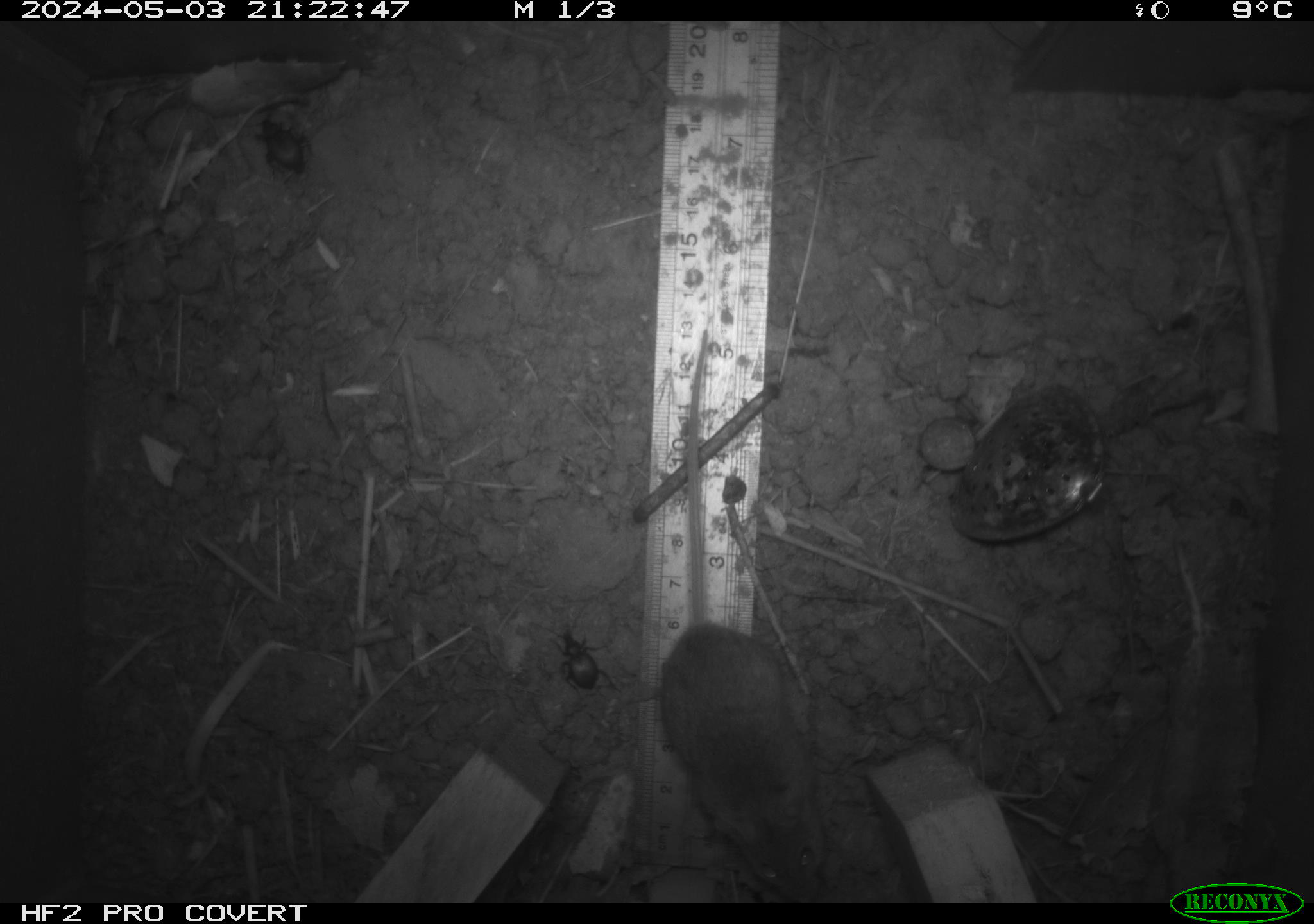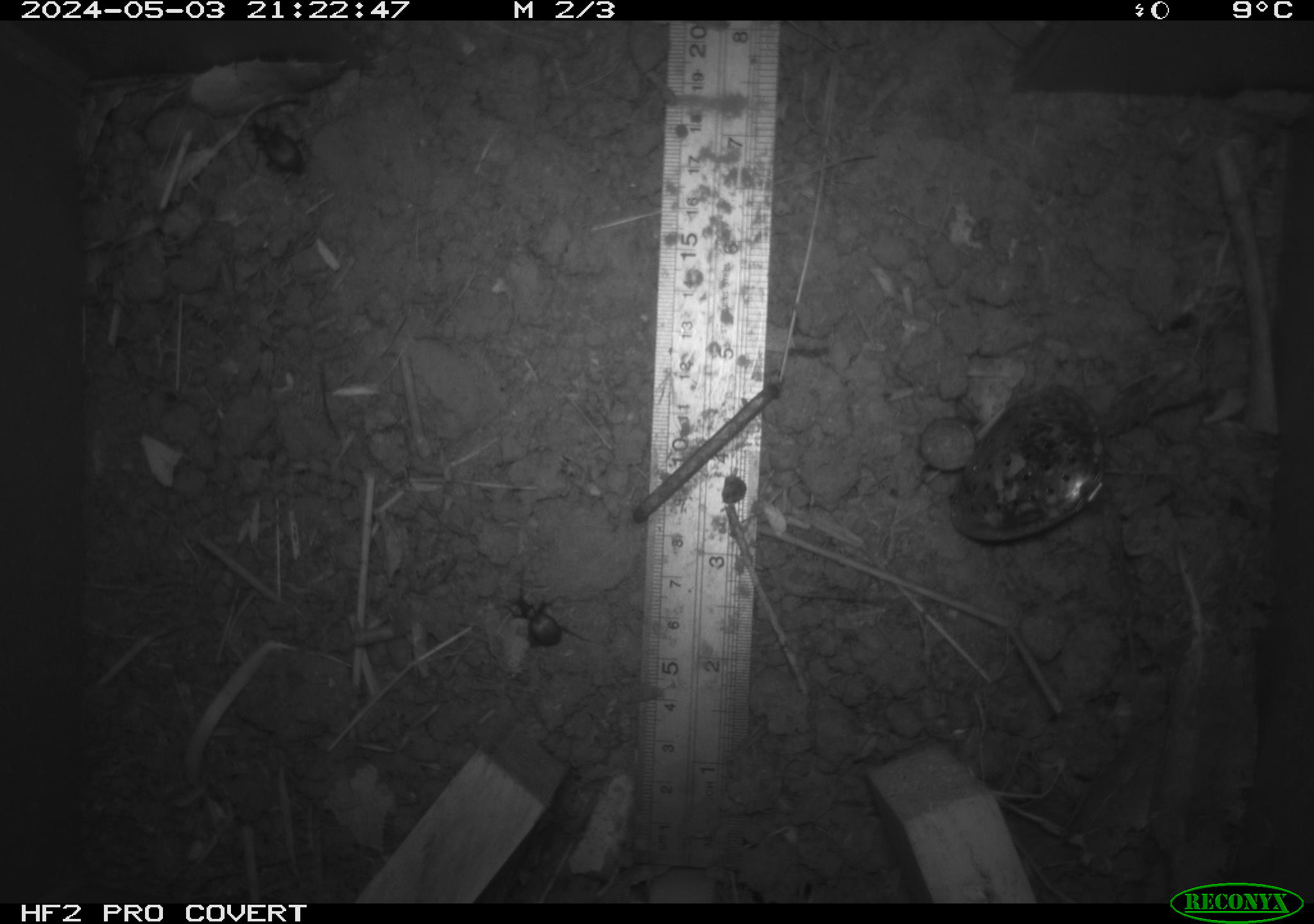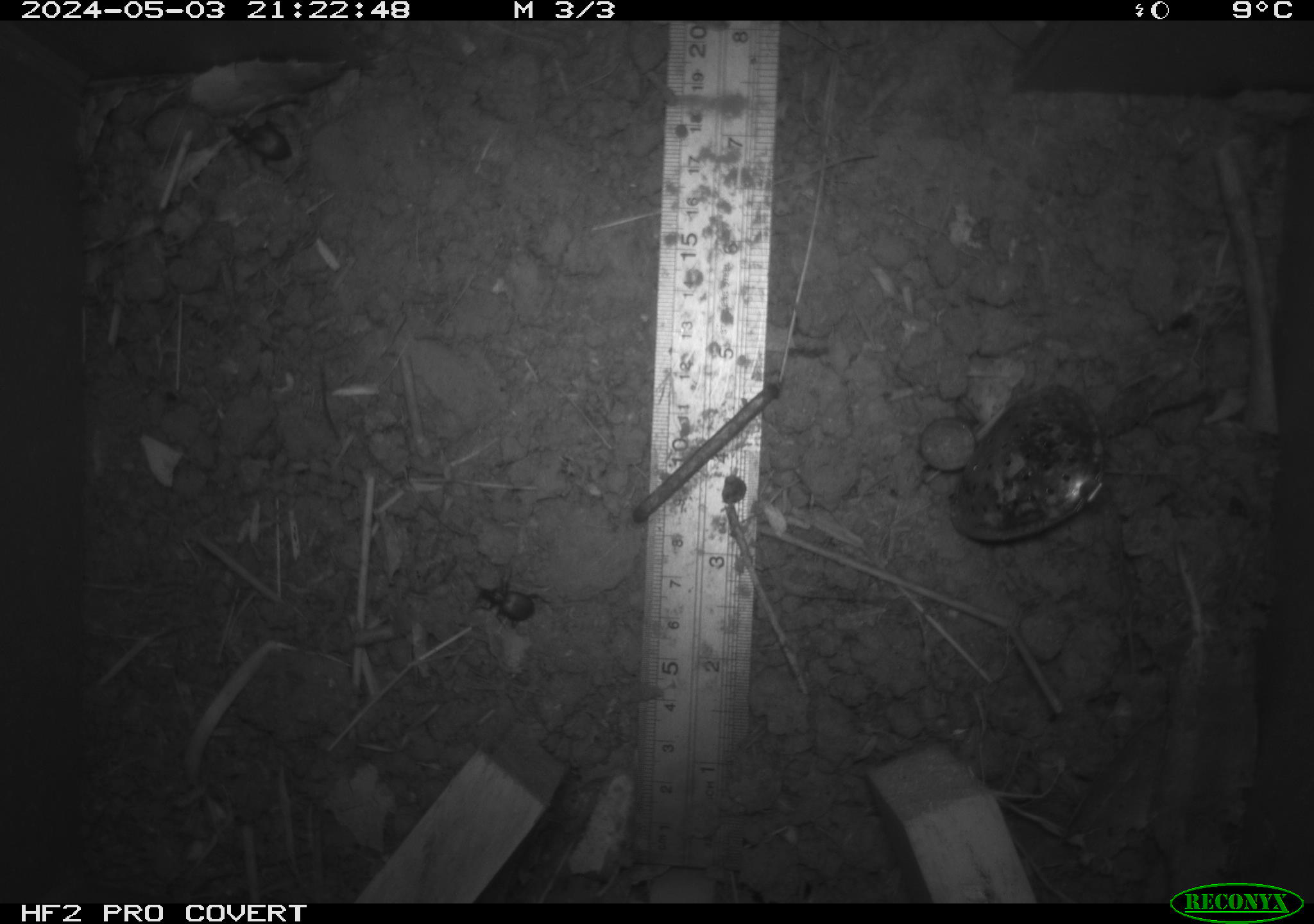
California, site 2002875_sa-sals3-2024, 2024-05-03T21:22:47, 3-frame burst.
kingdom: Animalia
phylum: Chordata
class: Mammalia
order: Rodentia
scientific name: Rodentia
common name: rodent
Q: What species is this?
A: Rodent (Rodentia).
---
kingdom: Animalia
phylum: Arthropoda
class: Insecta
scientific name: Insecta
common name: insect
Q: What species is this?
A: Insect (Insecta).